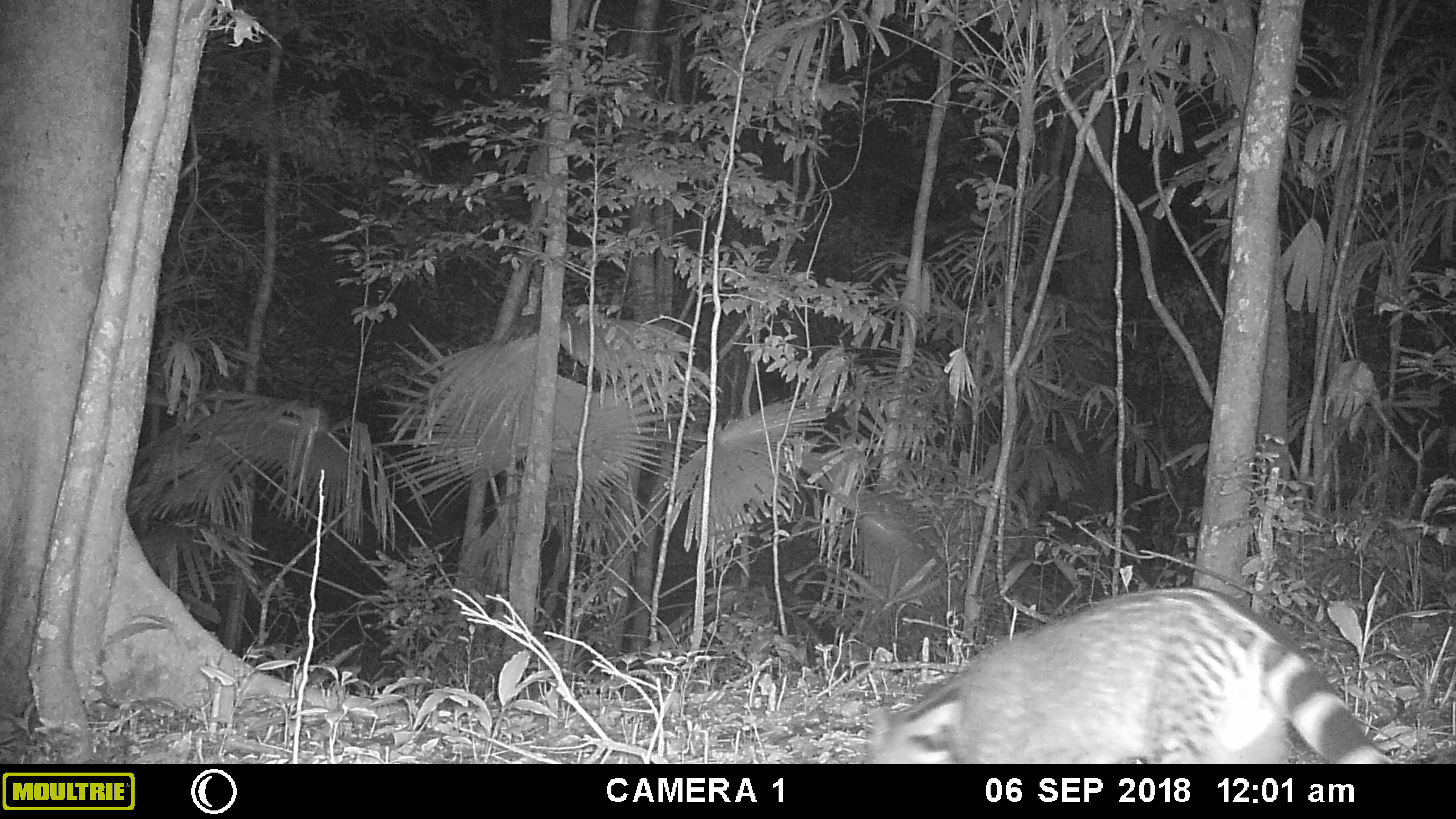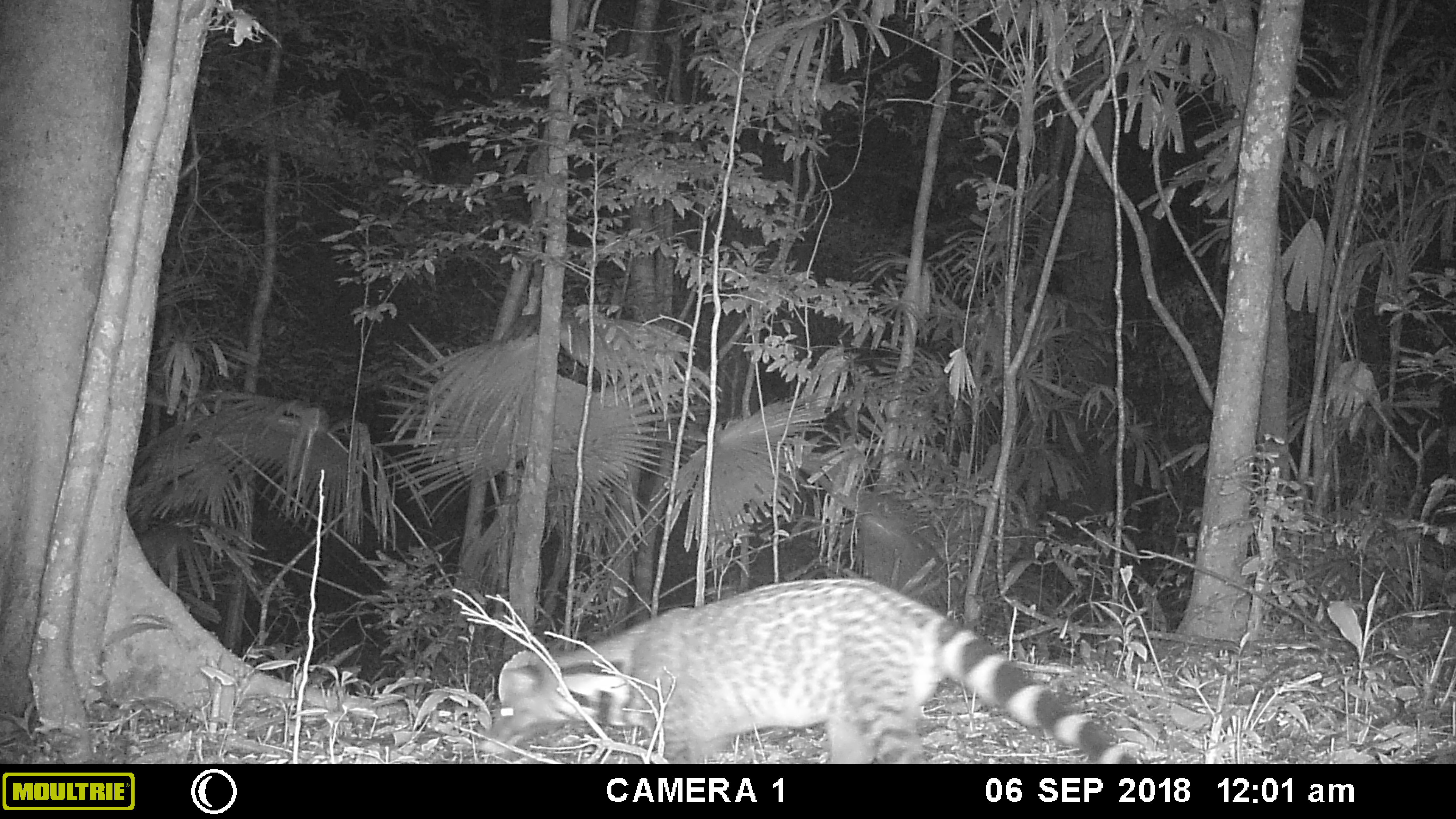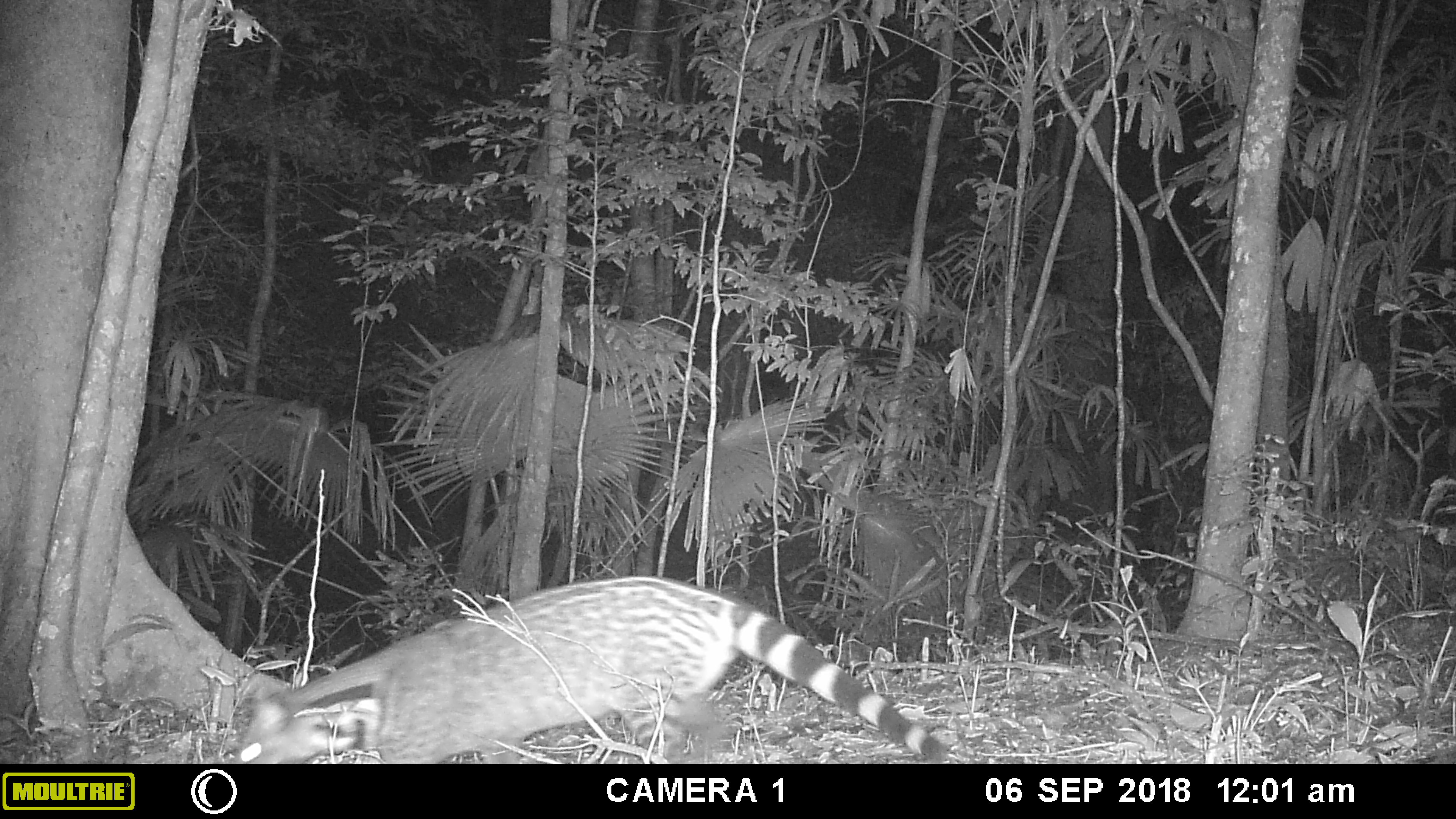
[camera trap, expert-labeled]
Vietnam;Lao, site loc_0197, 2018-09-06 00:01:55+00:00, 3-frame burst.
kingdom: Animalia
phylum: Chordata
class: Mammalia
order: Carnivora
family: Viverridae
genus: Viverra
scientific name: Viverra zibetha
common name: large indian civet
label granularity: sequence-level